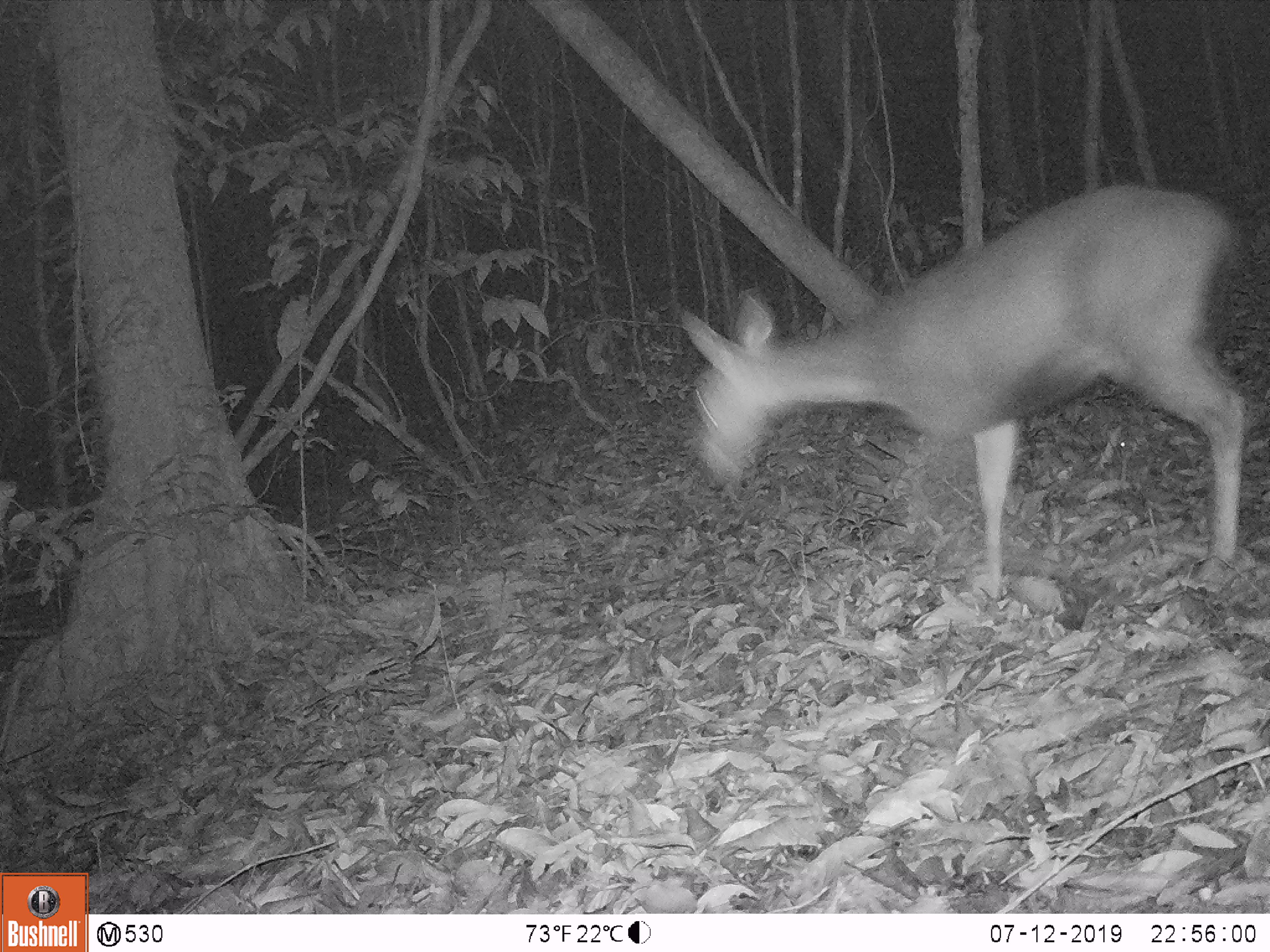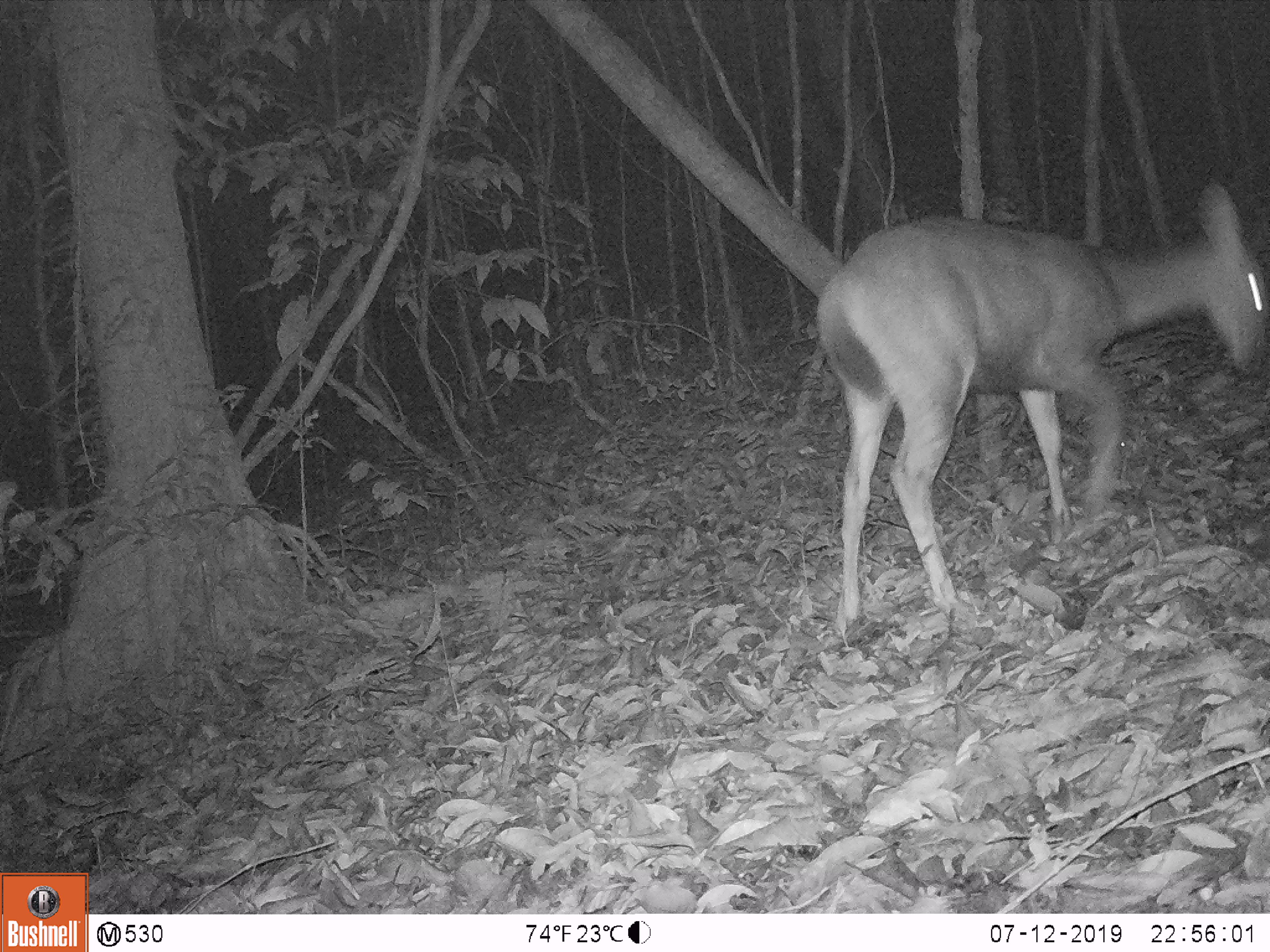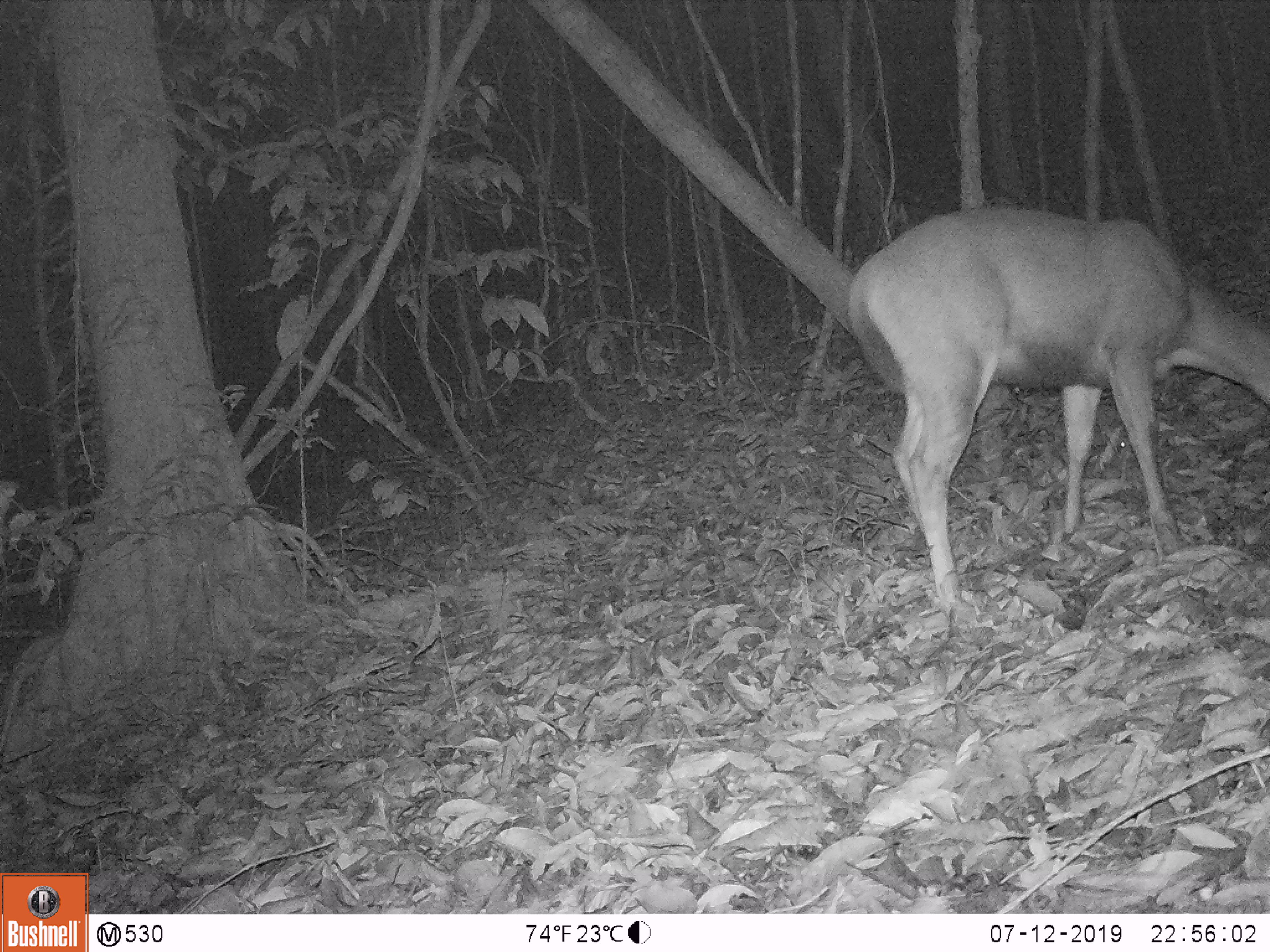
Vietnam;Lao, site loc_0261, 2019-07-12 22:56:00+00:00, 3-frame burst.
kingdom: Animalia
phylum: Chordata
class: Mammalia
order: Artiodactyla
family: Cervidae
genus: Rusa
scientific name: Rusa unicolor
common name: sambar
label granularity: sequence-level